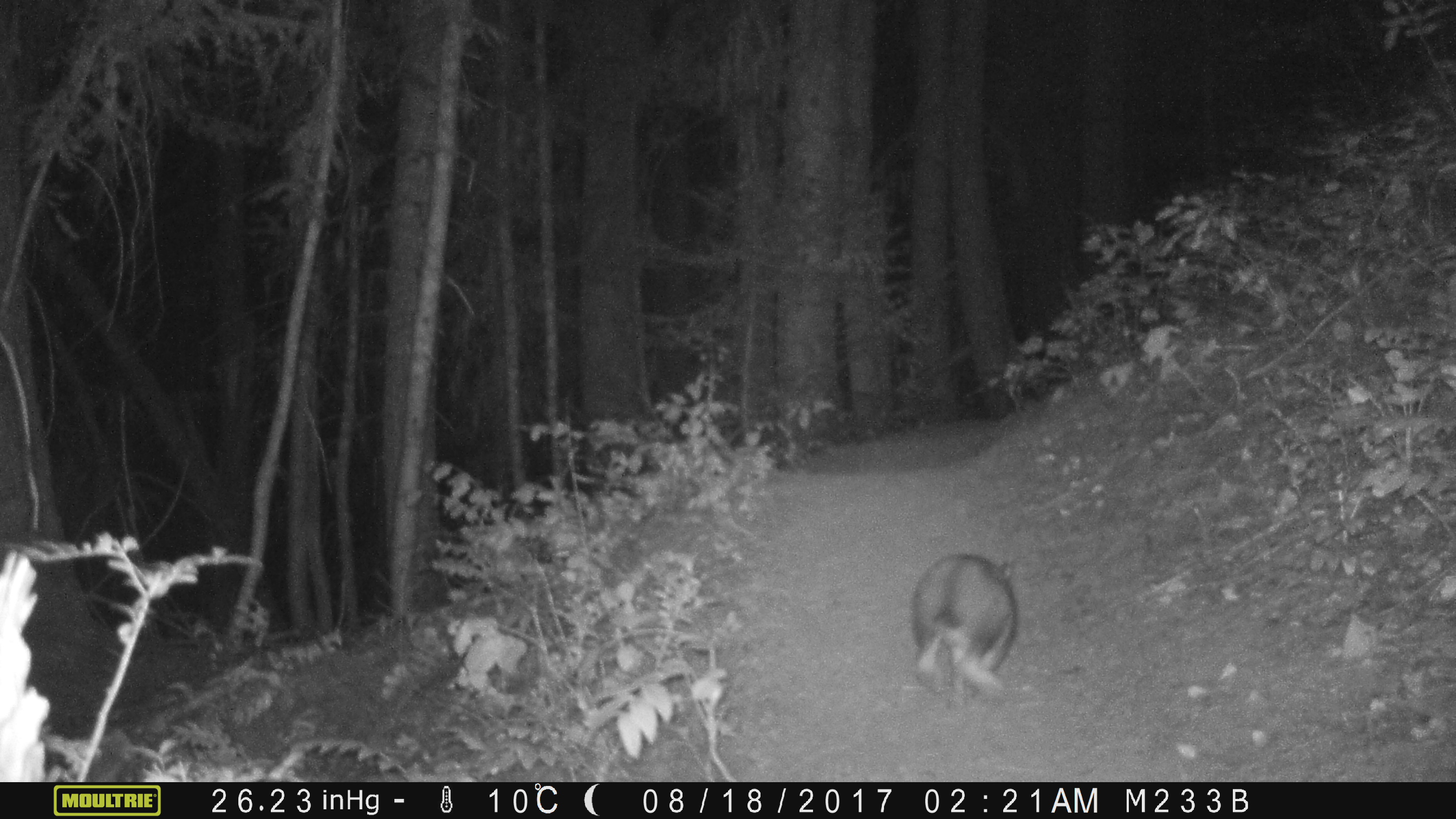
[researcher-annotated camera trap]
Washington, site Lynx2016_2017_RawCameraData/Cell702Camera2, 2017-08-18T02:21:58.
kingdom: Animalia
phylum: Chordata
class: Mammalia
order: Lagomorpha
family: Leporidae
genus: Lepus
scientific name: Lepus americanus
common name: snowshoe hare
Lepus americanus (snowshoe hare). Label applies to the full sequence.